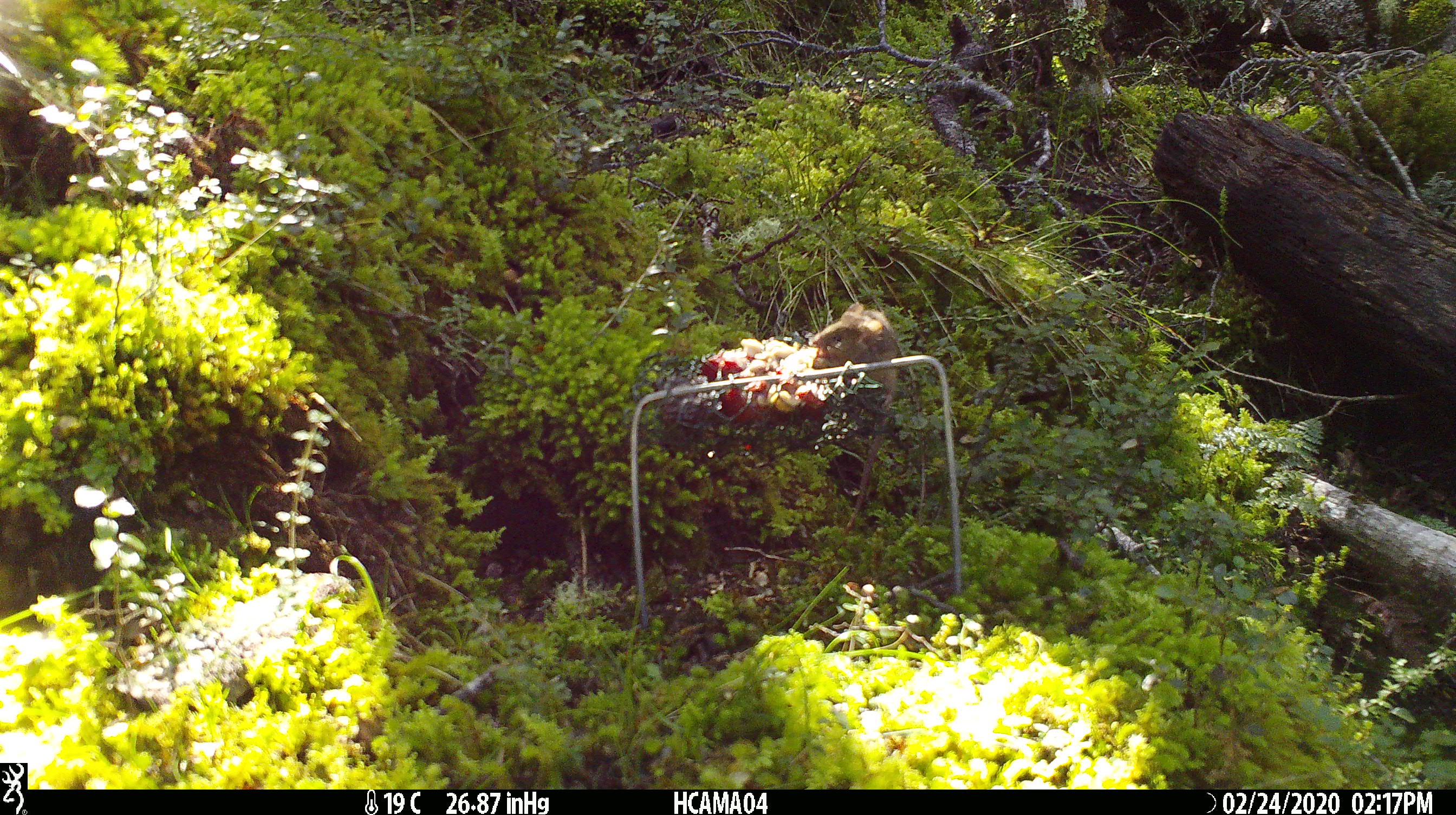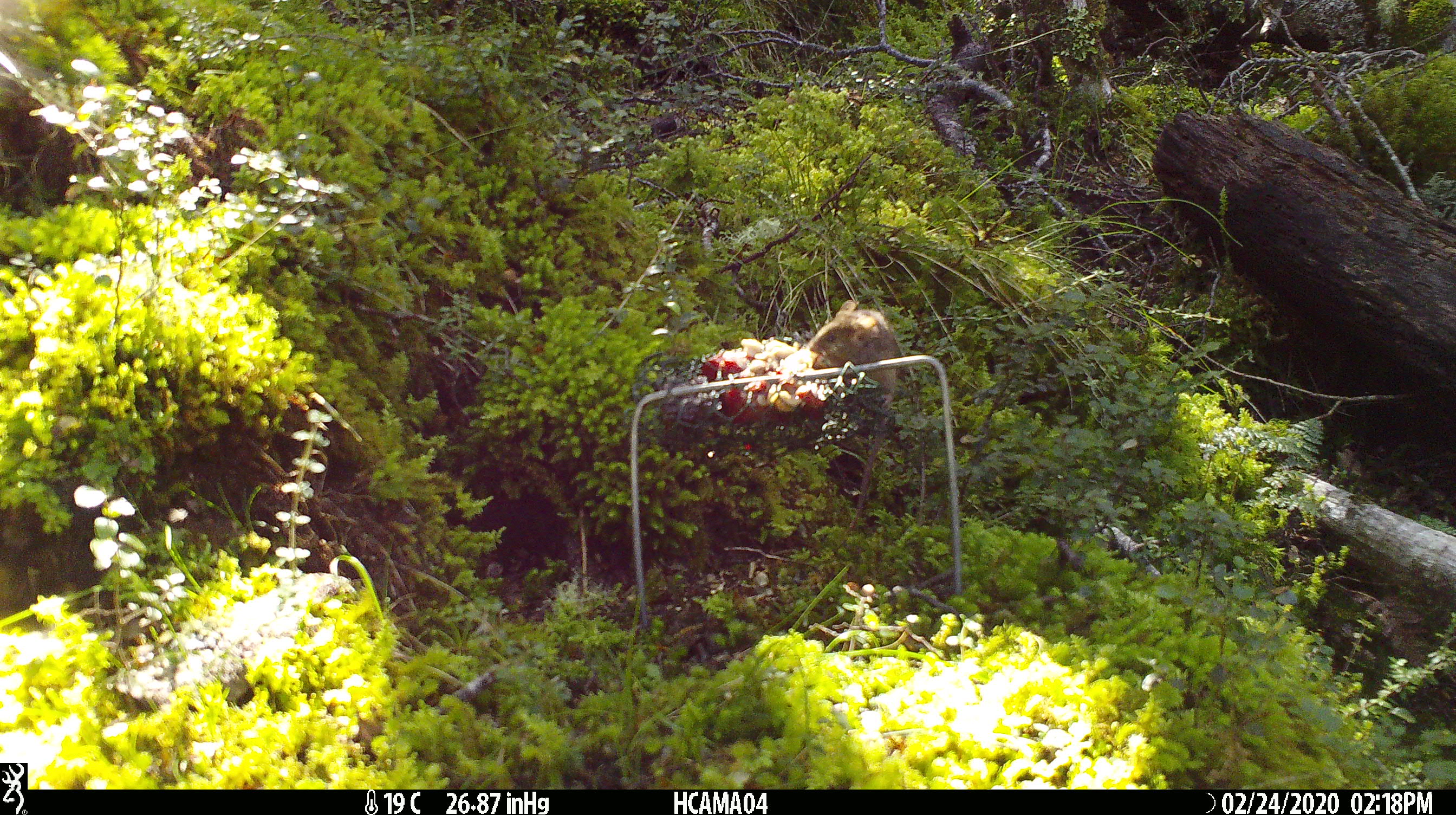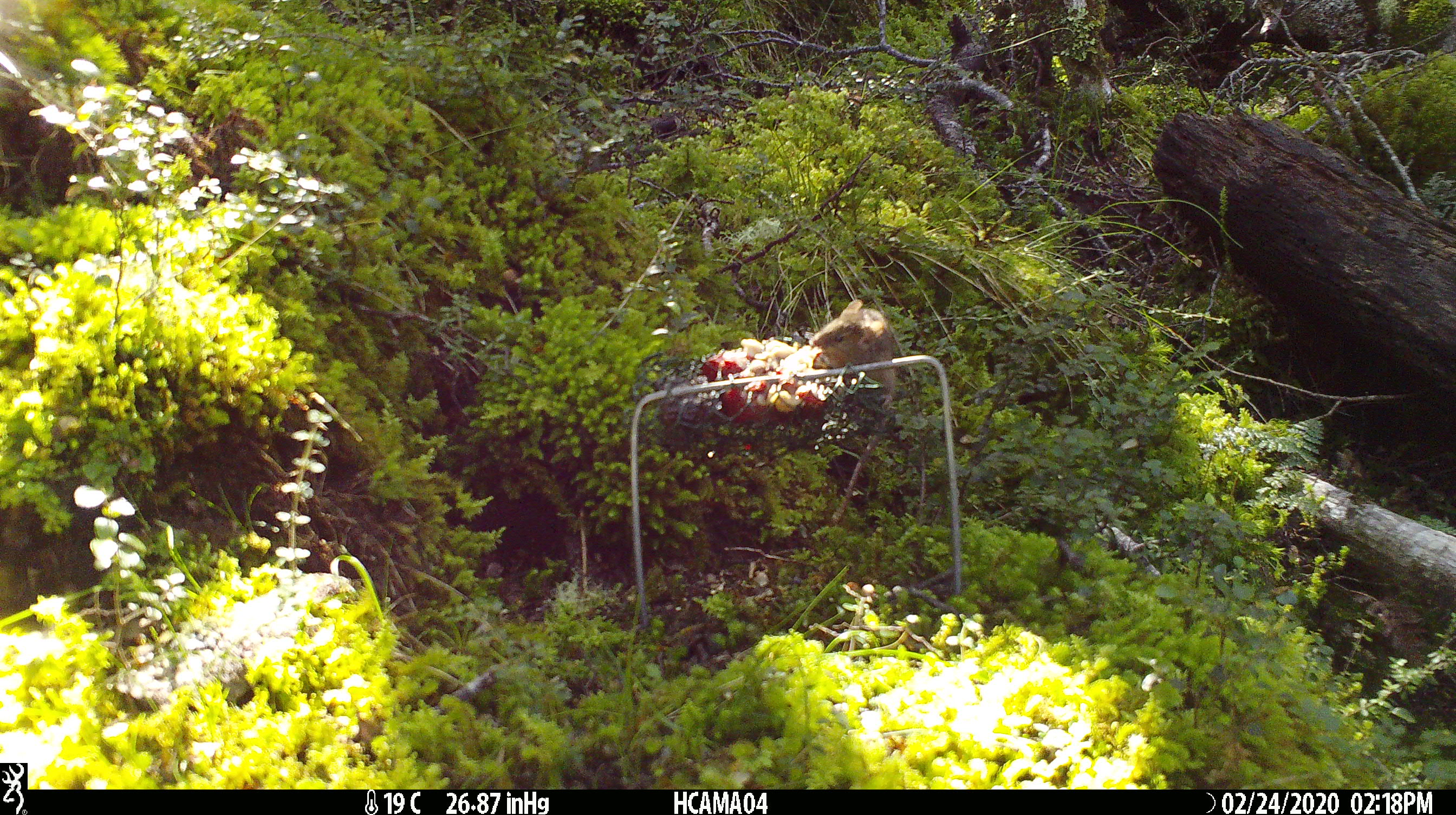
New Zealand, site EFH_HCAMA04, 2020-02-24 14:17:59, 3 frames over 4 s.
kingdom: Animalia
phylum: Chordata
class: Mammalia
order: Rodentia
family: Muridae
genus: Mus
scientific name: Mus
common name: mouse